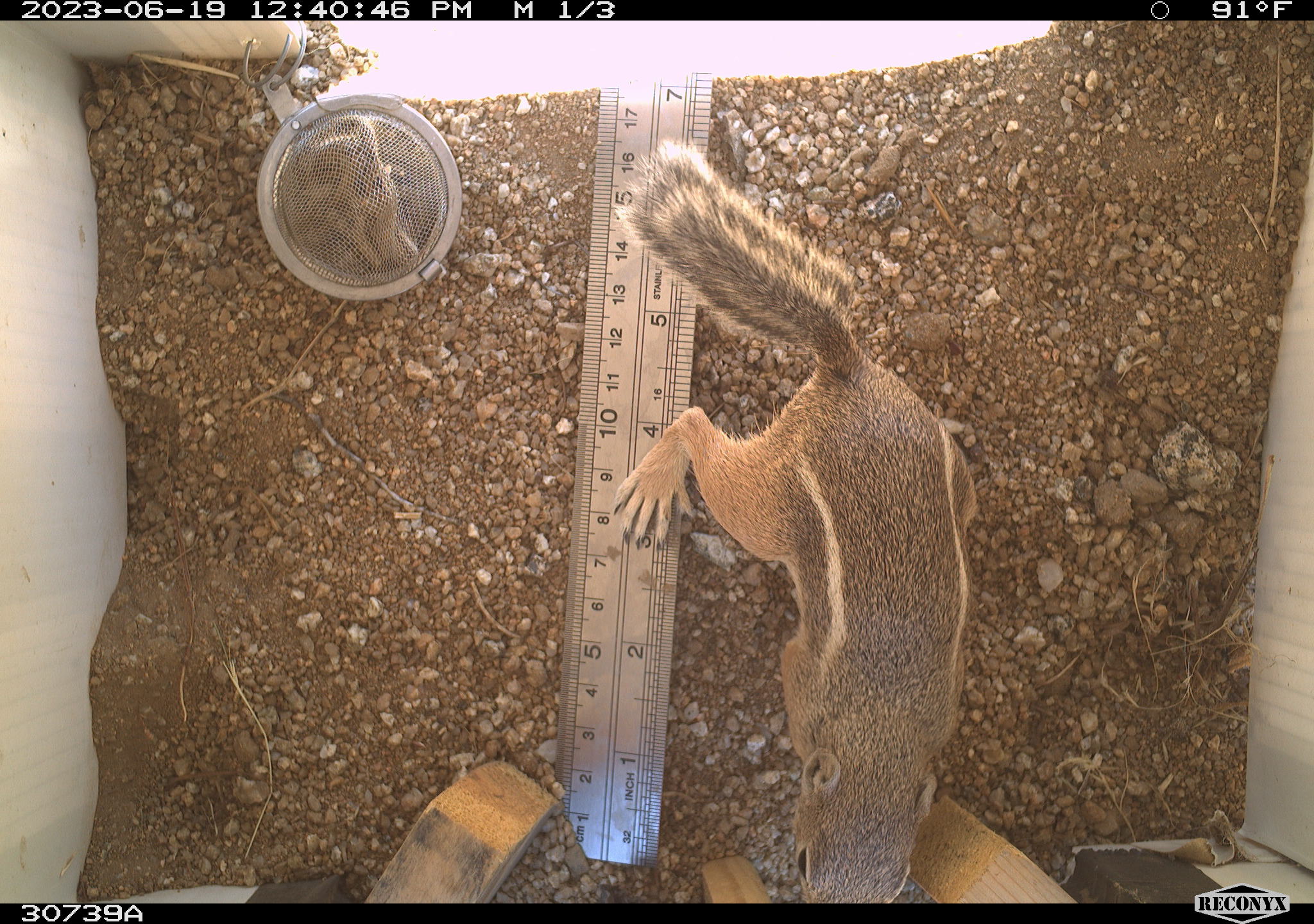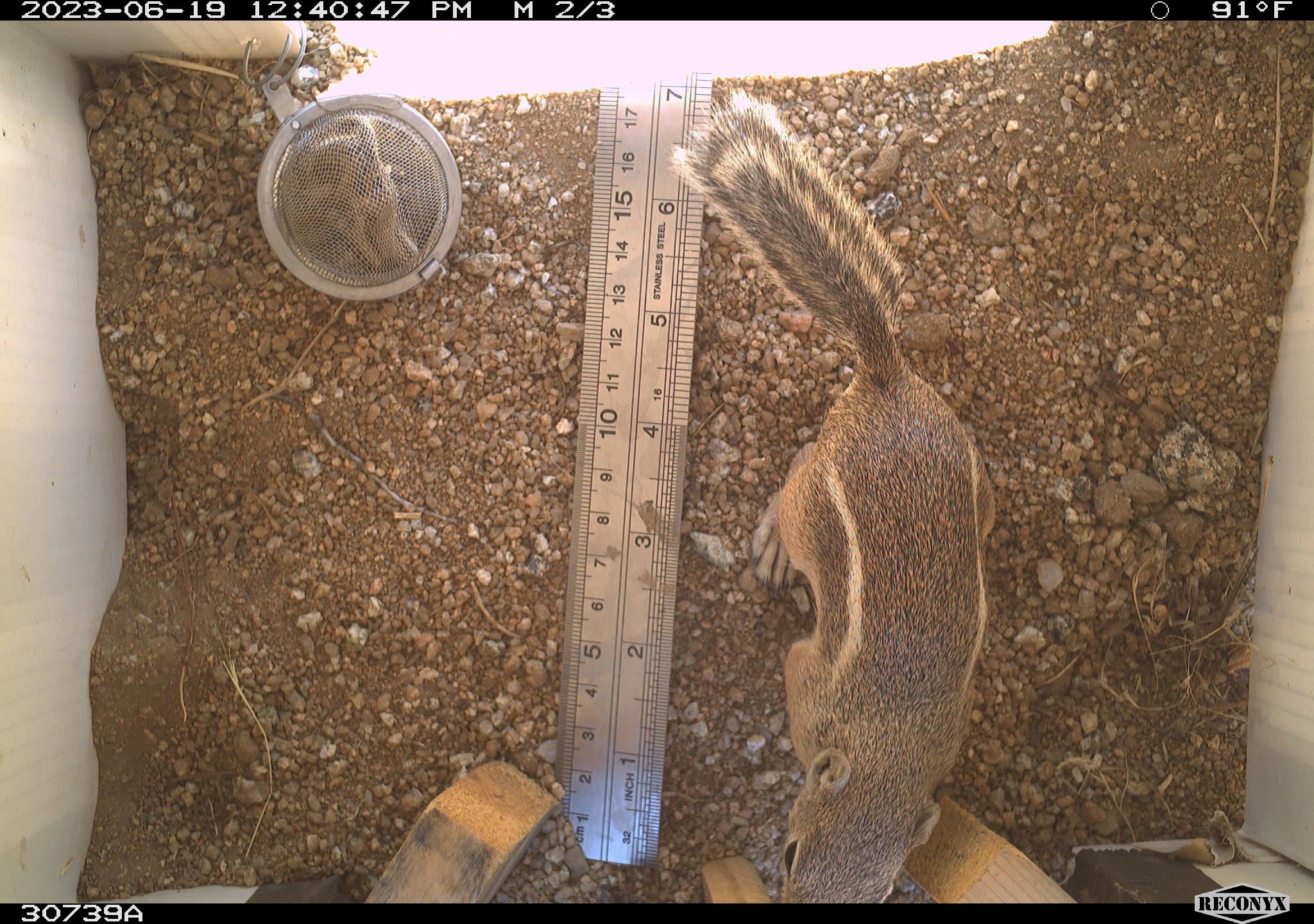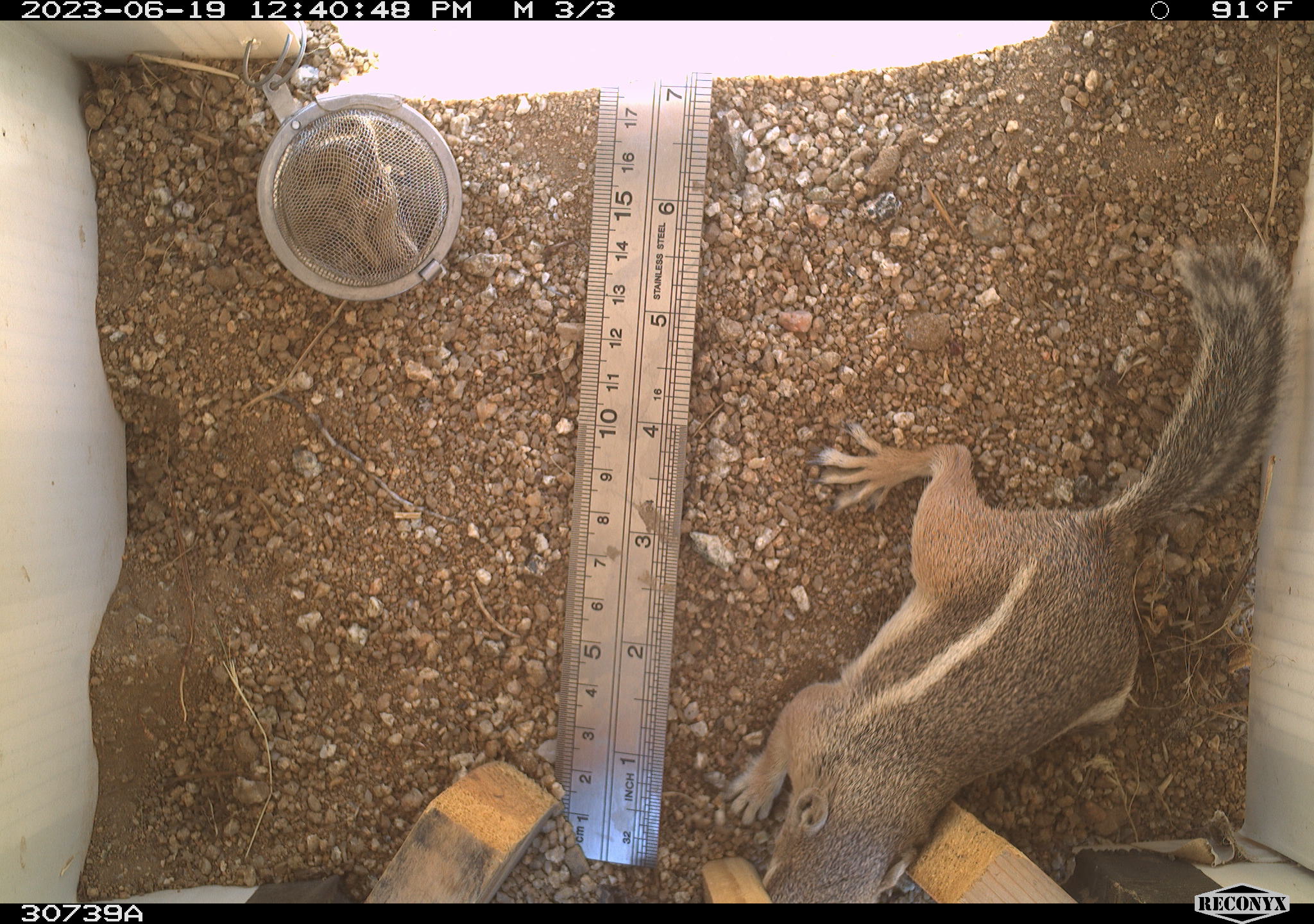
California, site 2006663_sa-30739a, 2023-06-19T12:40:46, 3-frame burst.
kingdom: Animalia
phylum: Chordata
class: Mammalia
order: Rodentia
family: Sciuridae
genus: Ammospermophilus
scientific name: Ammospermophilus leucurus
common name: white-tailed antelope squirrel